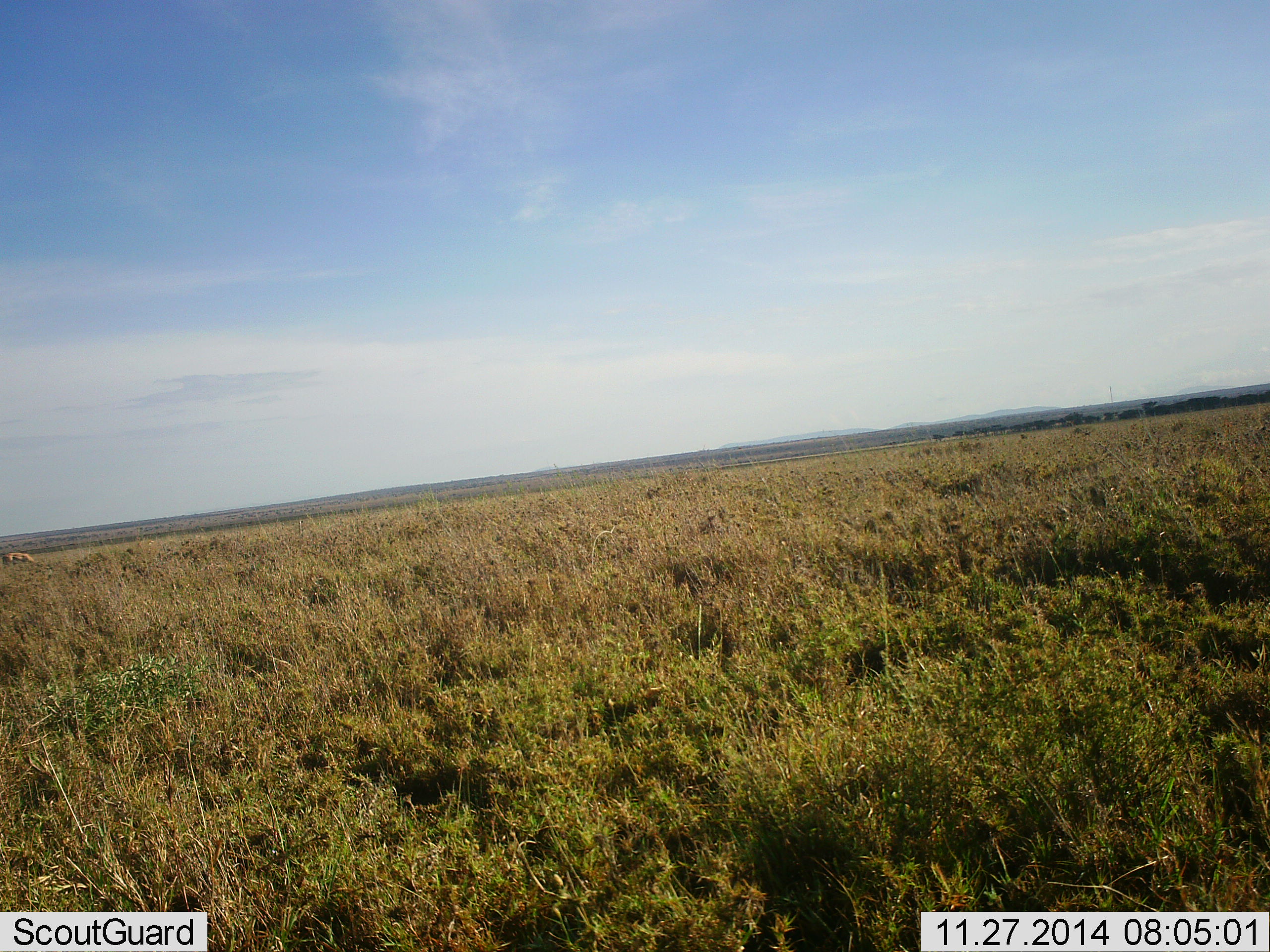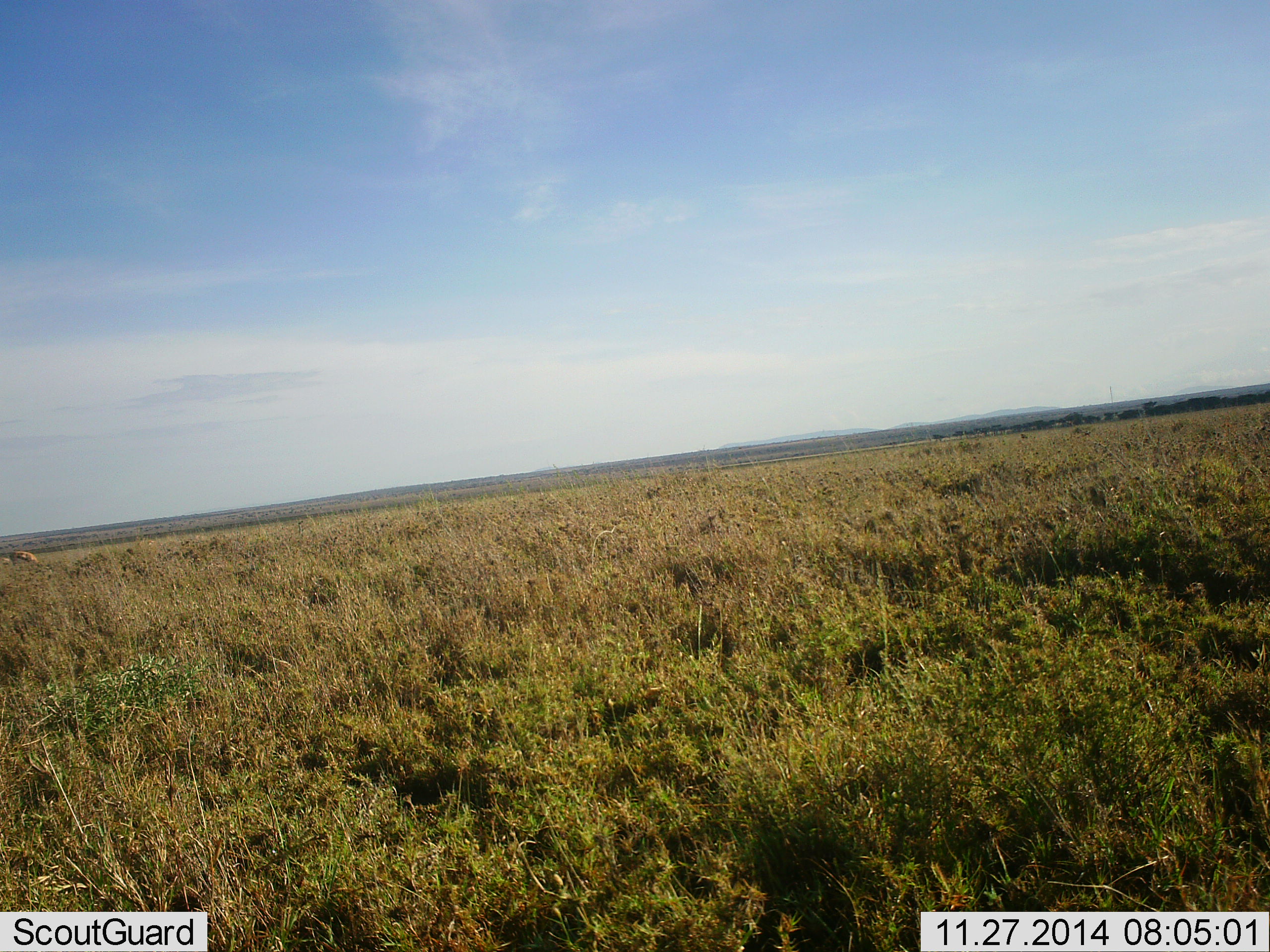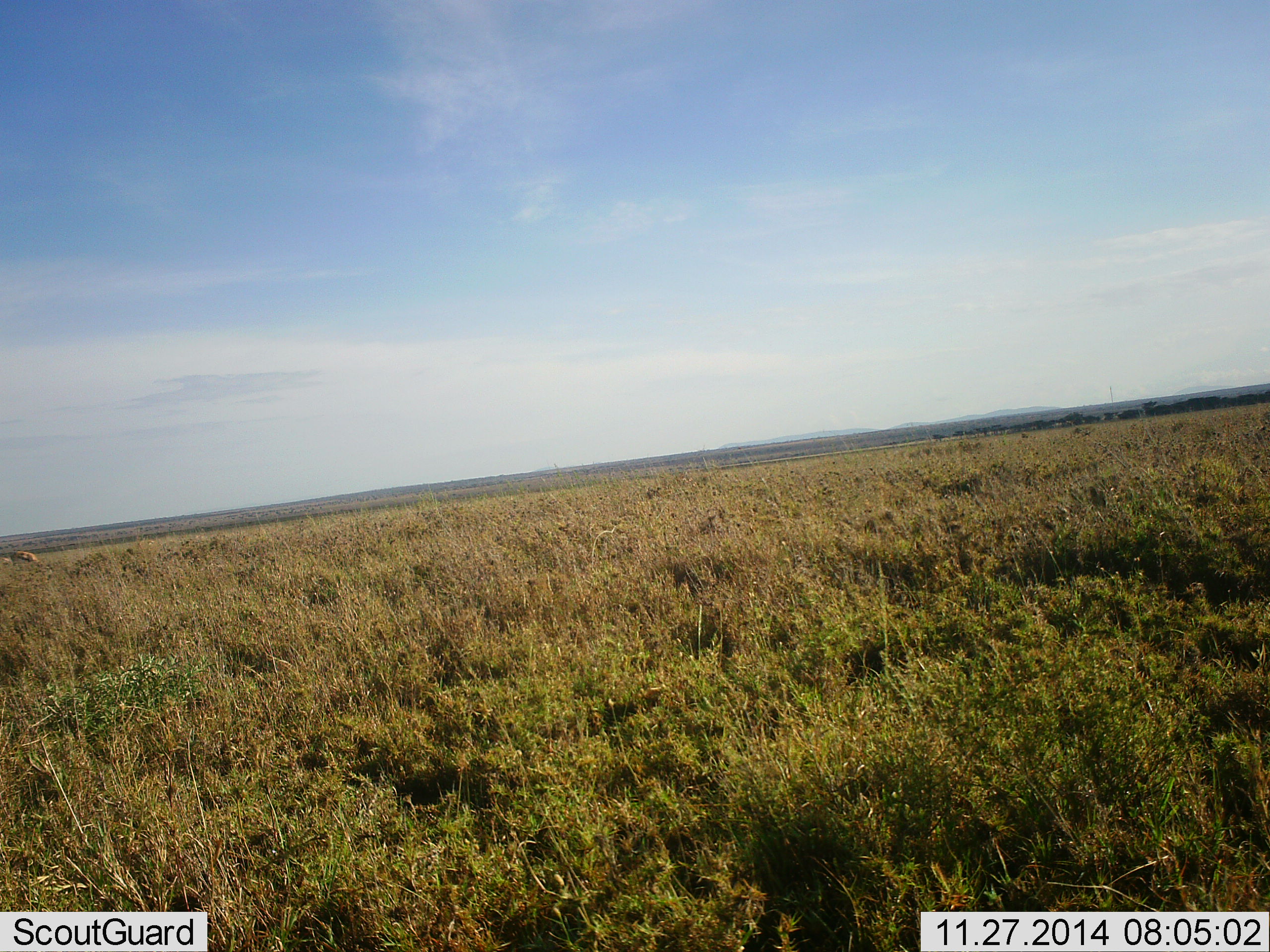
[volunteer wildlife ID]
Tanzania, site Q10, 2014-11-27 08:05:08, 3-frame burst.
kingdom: Animalia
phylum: Chordata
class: Mammalia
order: Artiodactyla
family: Bovidae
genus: Eudorcas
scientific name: Eudorcas thomsonii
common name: thomson's gazelle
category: gazellethomsons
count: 1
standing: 25%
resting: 0%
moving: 0%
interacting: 0%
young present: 0%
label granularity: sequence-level